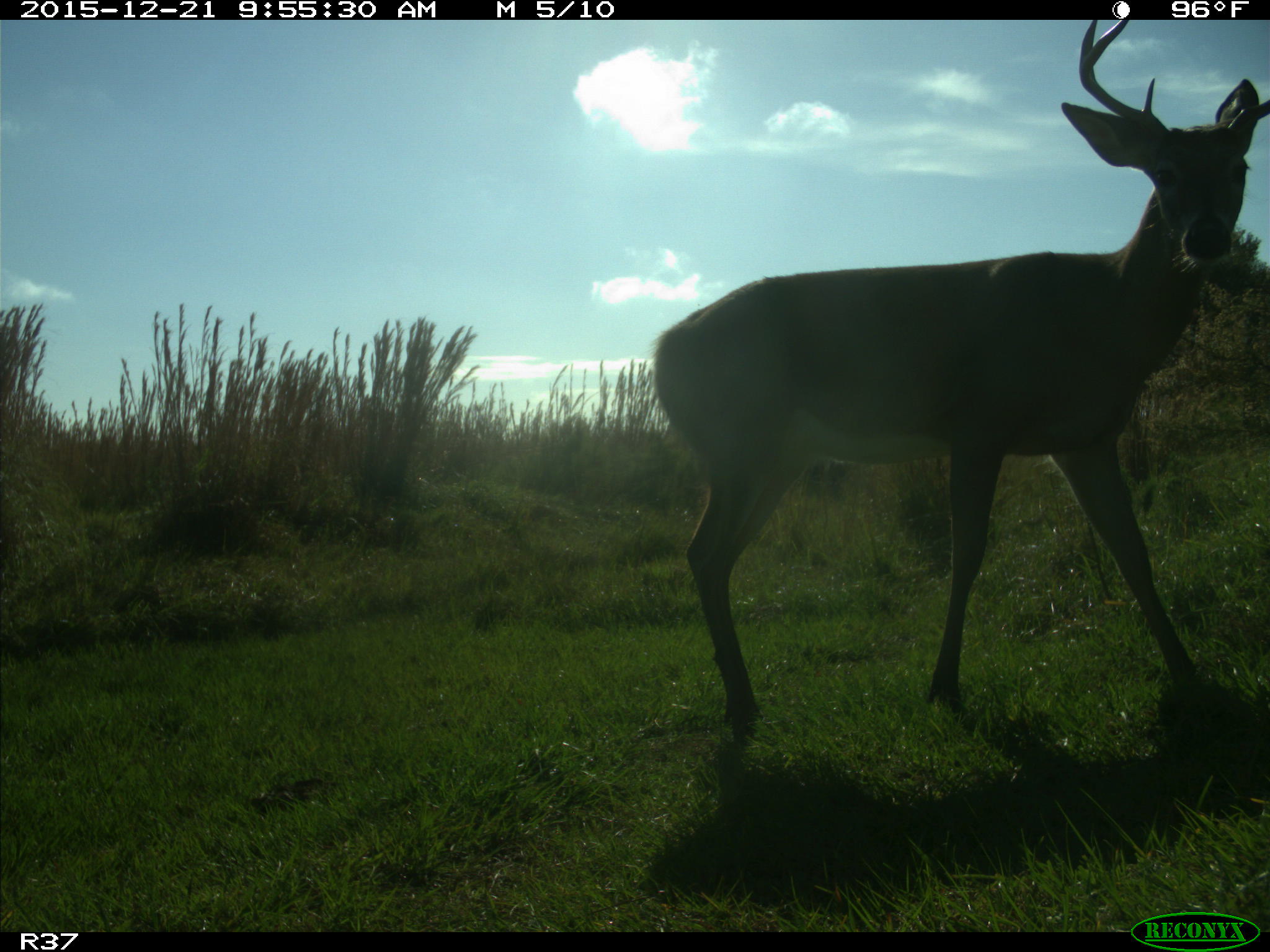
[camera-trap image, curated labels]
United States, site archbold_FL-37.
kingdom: Animalia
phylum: Chordata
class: Mammalia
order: Artiodactyla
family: Cervidae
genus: Odocoileus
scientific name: Odocoileus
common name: deer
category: unidentified deer